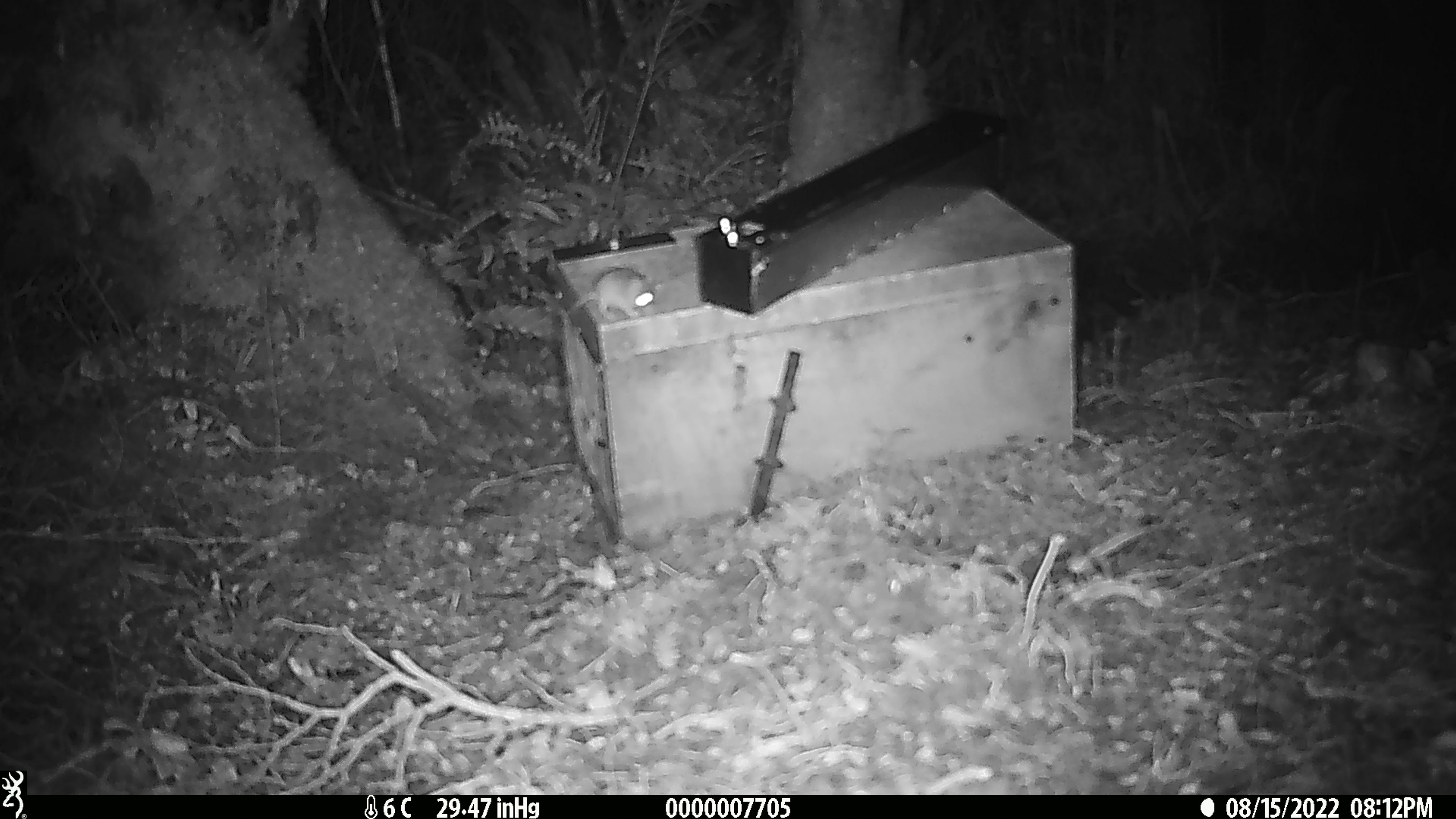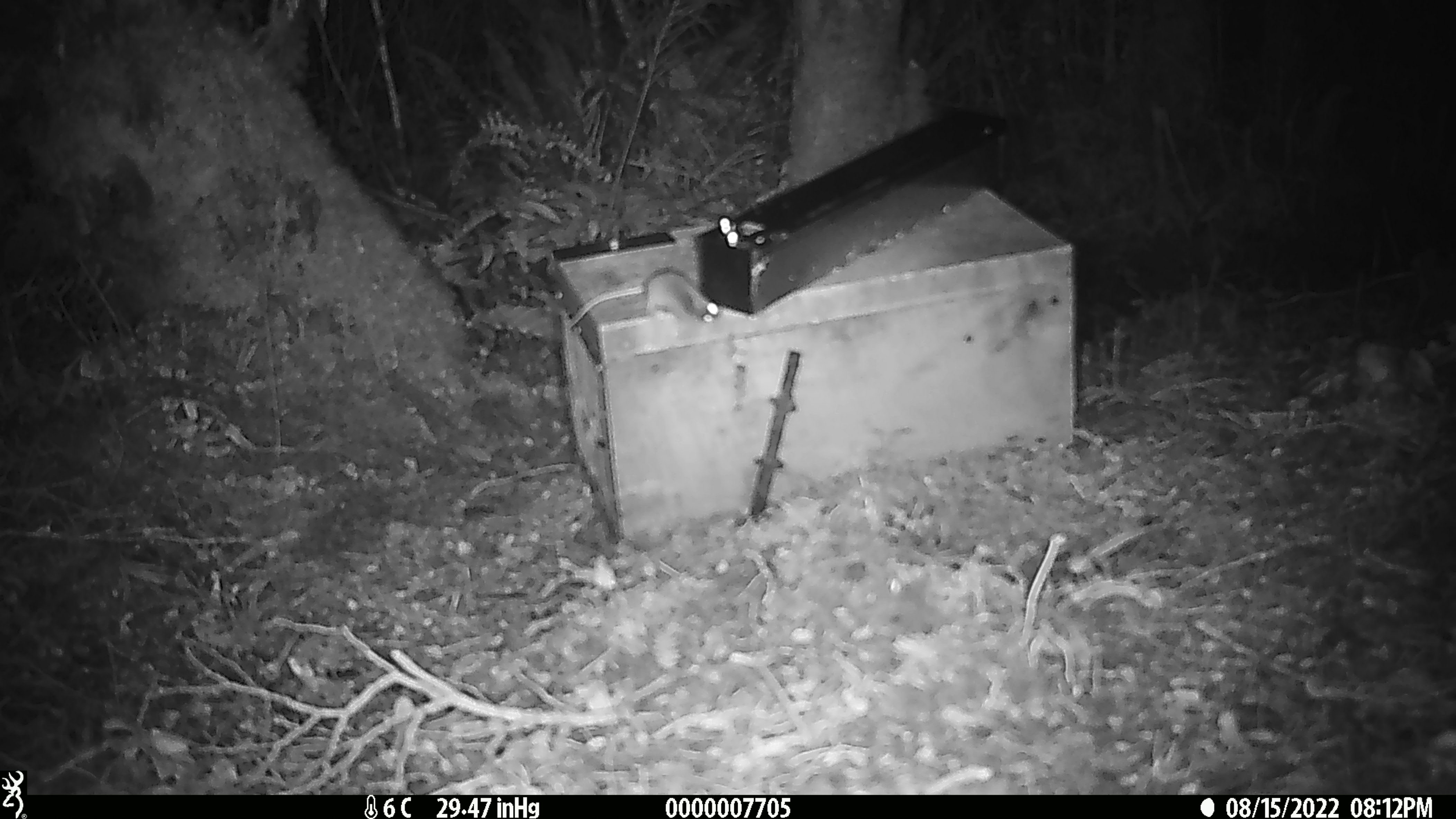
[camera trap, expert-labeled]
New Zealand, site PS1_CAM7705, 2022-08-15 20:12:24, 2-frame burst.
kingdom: Animalia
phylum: Chordata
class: Mammalia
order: Rodentia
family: Muridae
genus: Mus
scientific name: Mus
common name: mouse